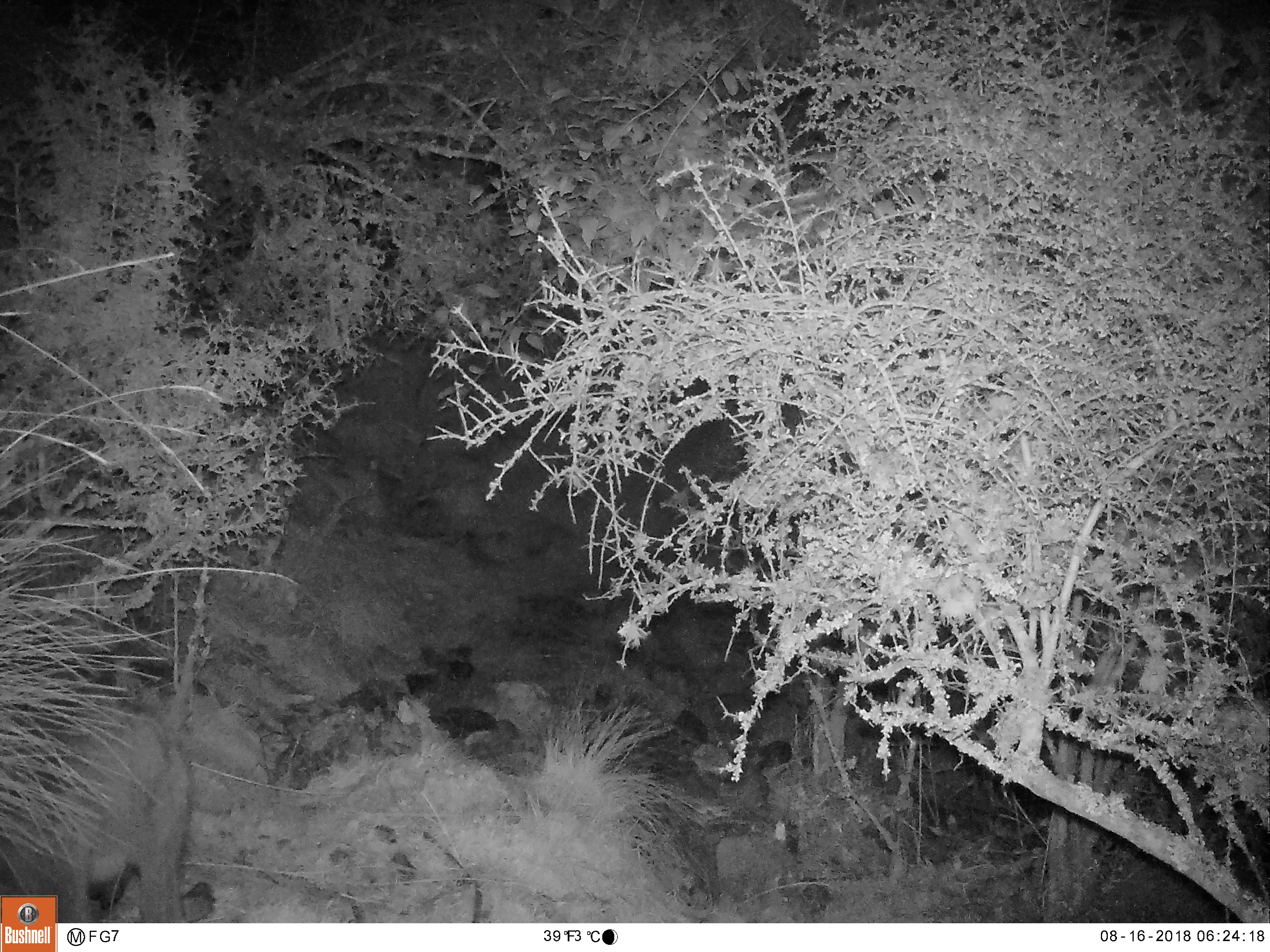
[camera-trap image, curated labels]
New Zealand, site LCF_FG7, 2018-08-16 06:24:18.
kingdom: Animalia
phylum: Chordata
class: Mammalia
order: Diprotodontia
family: Macropodidae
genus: Notamacropus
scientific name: Notamacropus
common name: wallaby